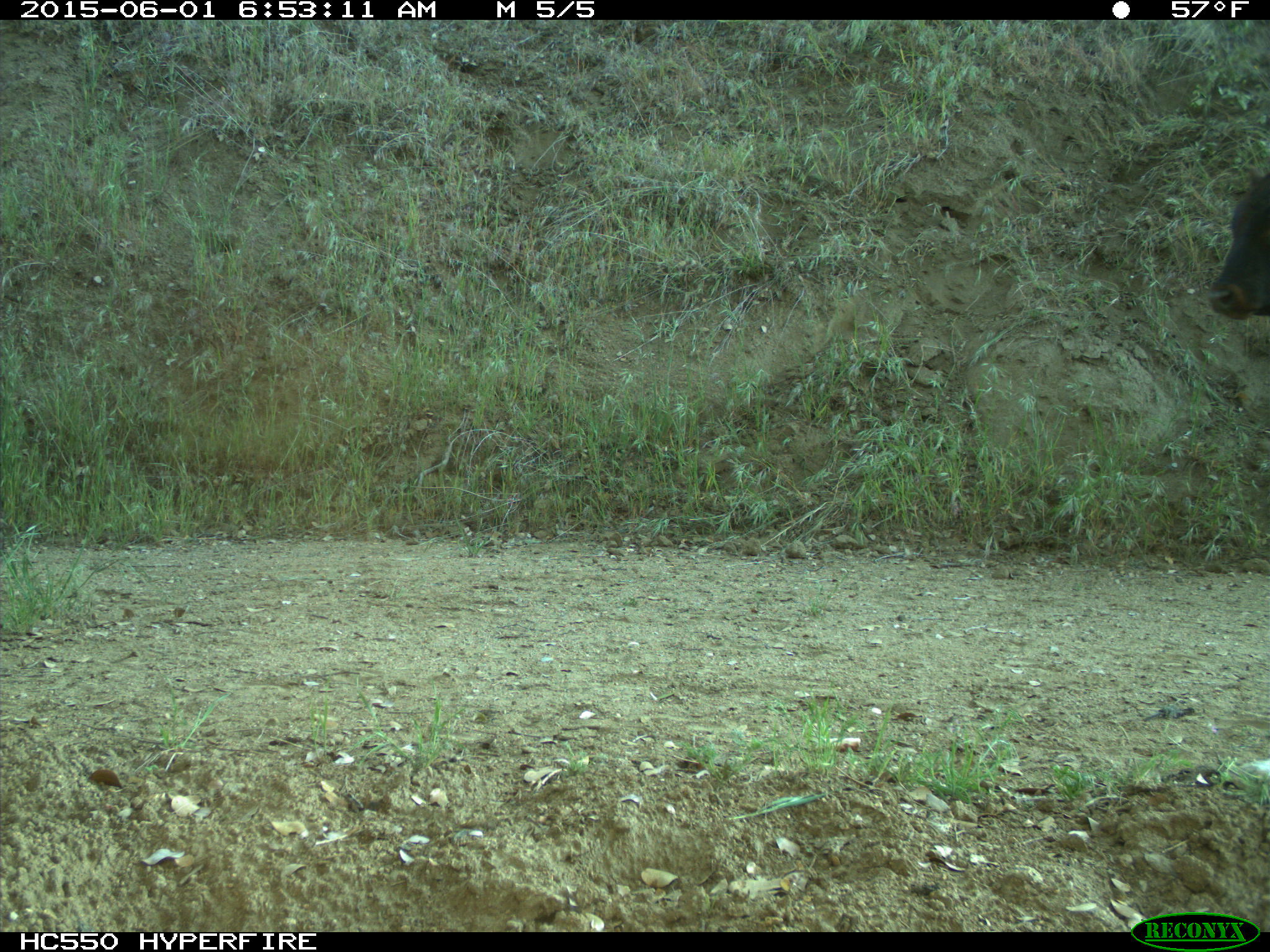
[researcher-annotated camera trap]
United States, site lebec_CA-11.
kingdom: Animalia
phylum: Chordata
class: Mammalia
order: Artiodactyla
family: Bovidae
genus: Bos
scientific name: Bos taurus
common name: domestic cow